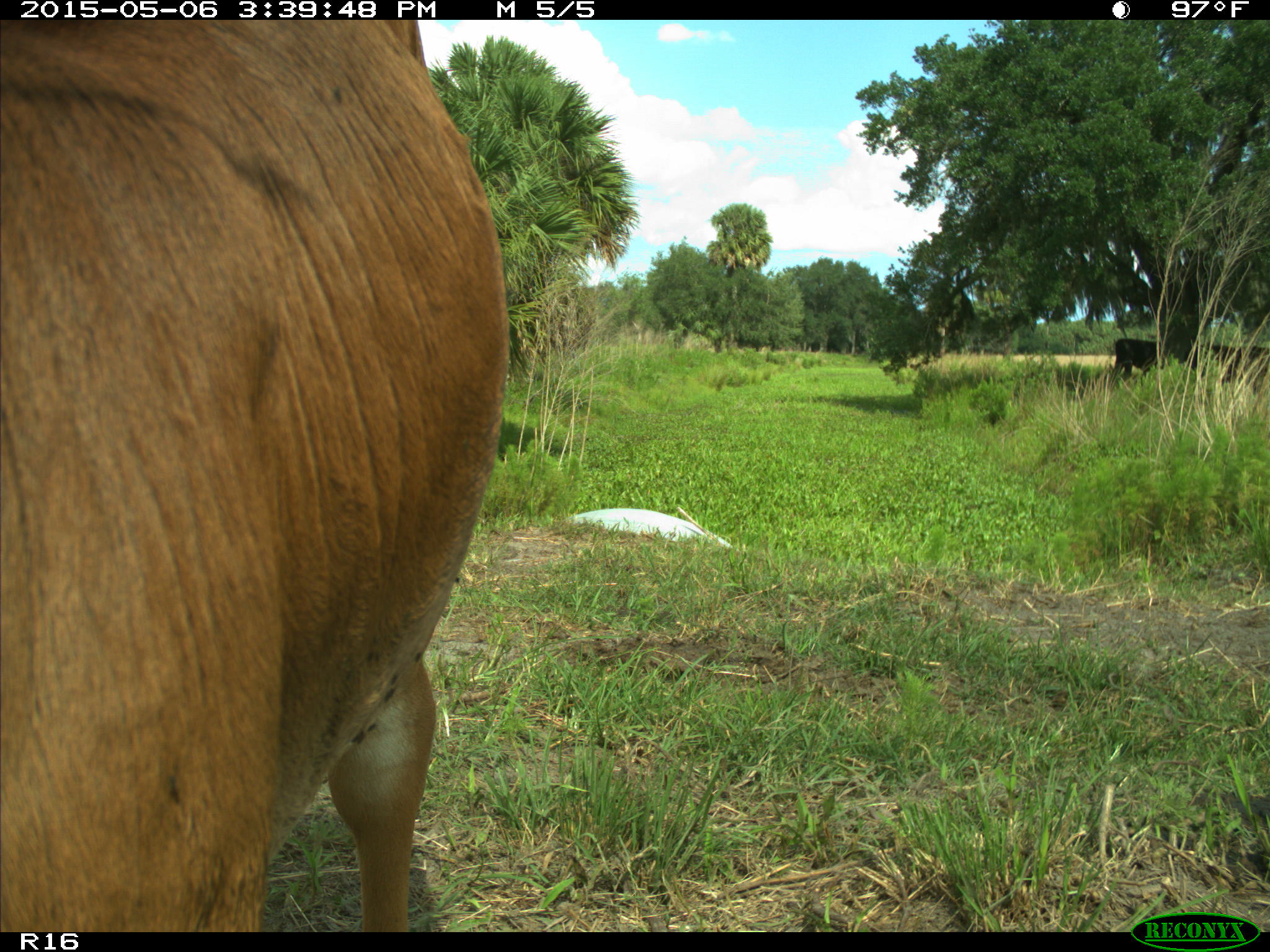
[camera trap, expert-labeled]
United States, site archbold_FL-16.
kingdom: Animalia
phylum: Chordata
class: Mammalia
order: Artiodactyla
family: Bovidae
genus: Bos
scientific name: Bos taurus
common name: domestic cow